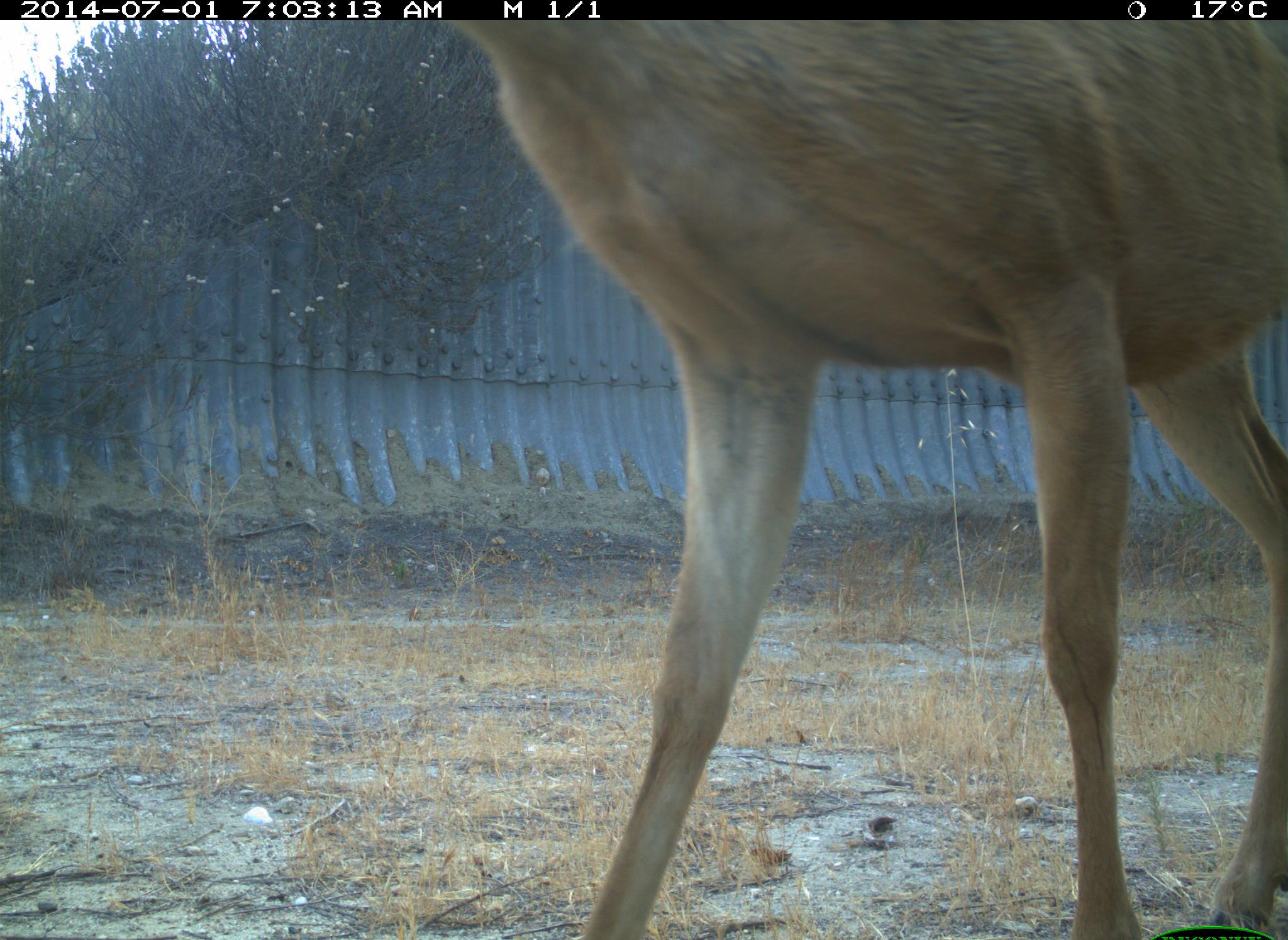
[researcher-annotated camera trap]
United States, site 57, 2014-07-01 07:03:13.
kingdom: Animalia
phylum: Chordata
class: Mammalia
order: Artiodactyla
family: Cervidae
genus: Odocoileus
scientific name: Odocoileus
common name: deer